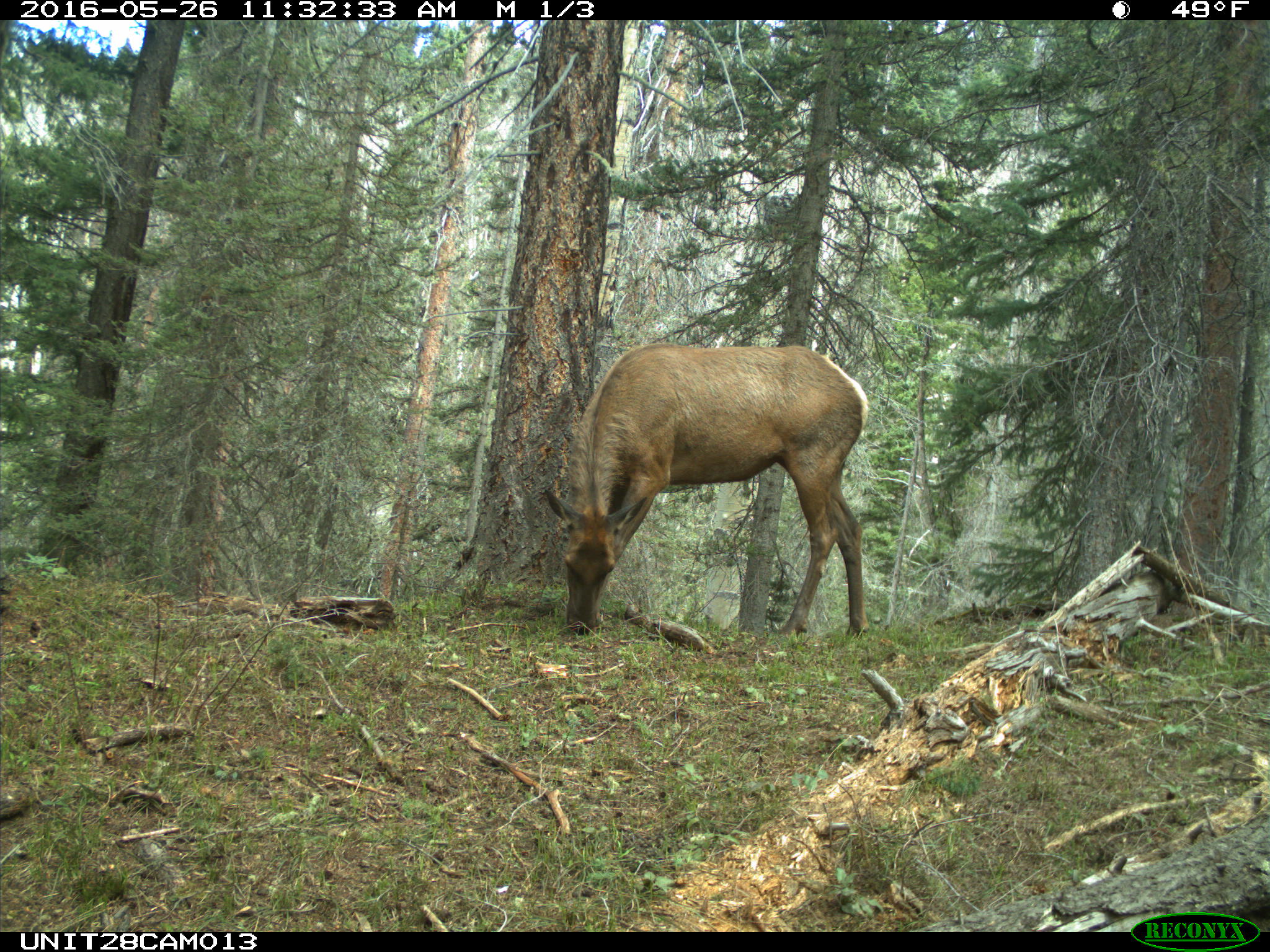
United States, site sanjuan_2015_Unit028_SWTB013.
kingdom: Animalia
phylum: Chordata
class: Mammalia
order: Artiodactyla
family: Cervidae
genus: Cervus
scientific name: Cervus elaphus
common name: red deer